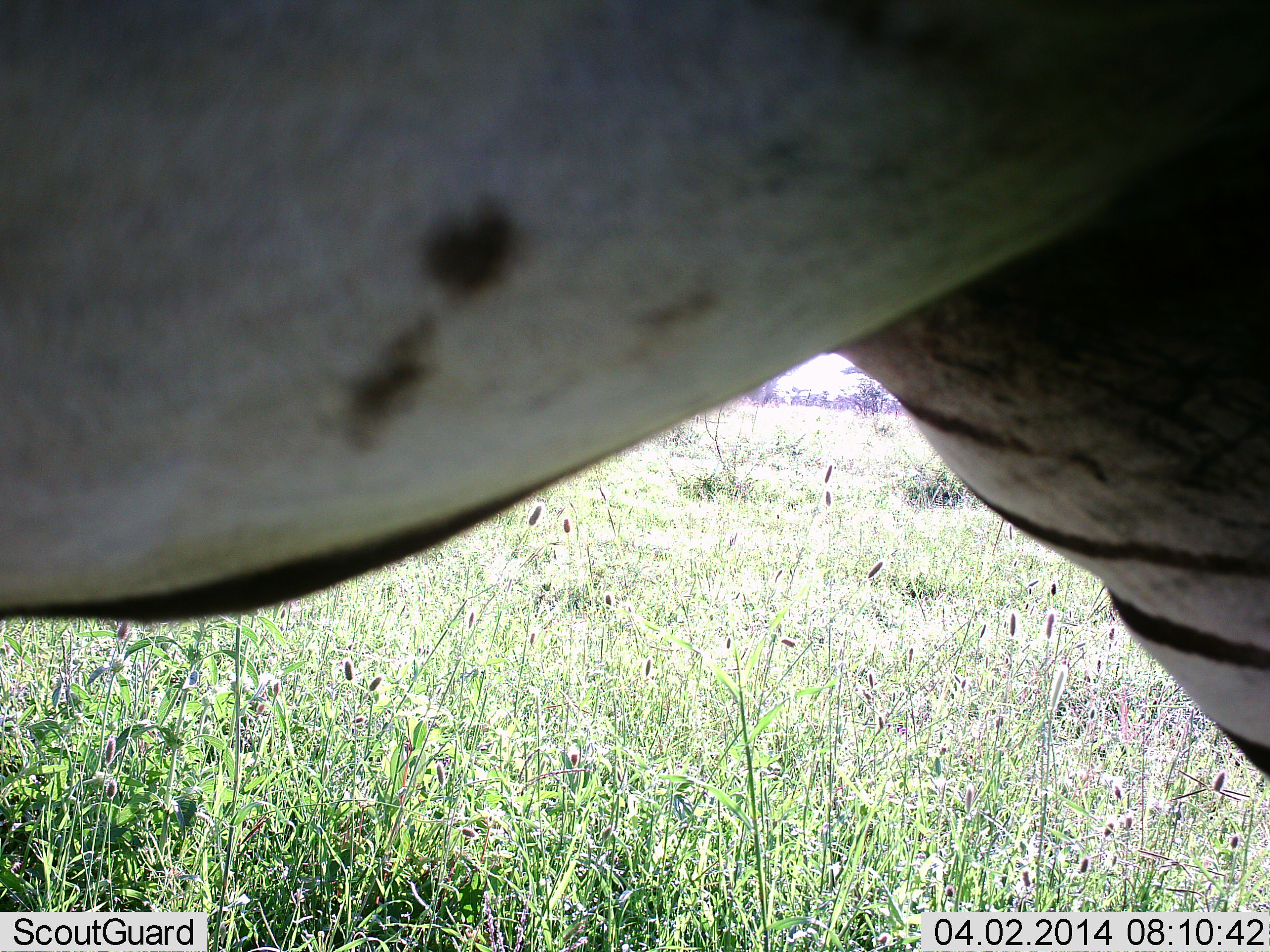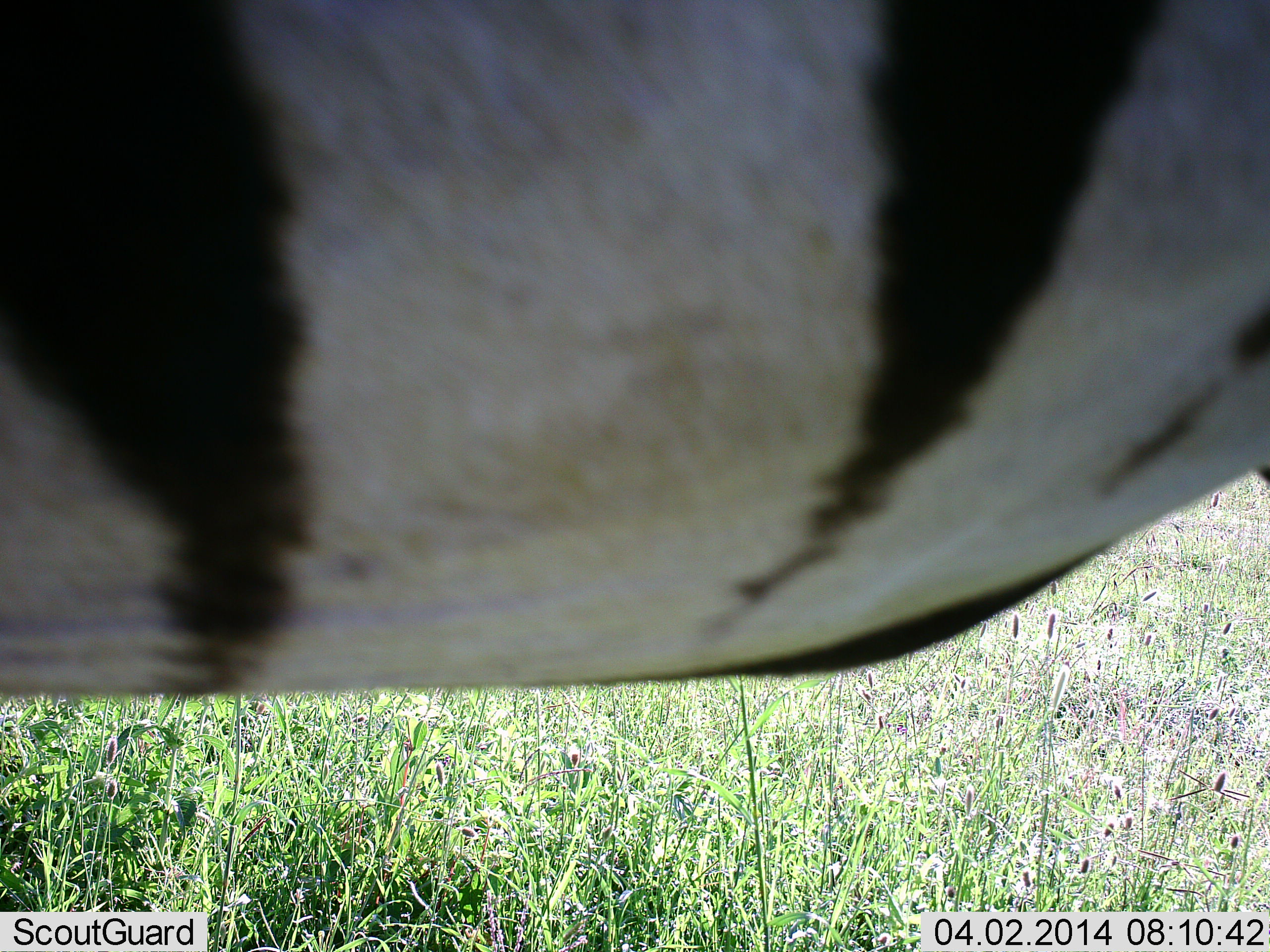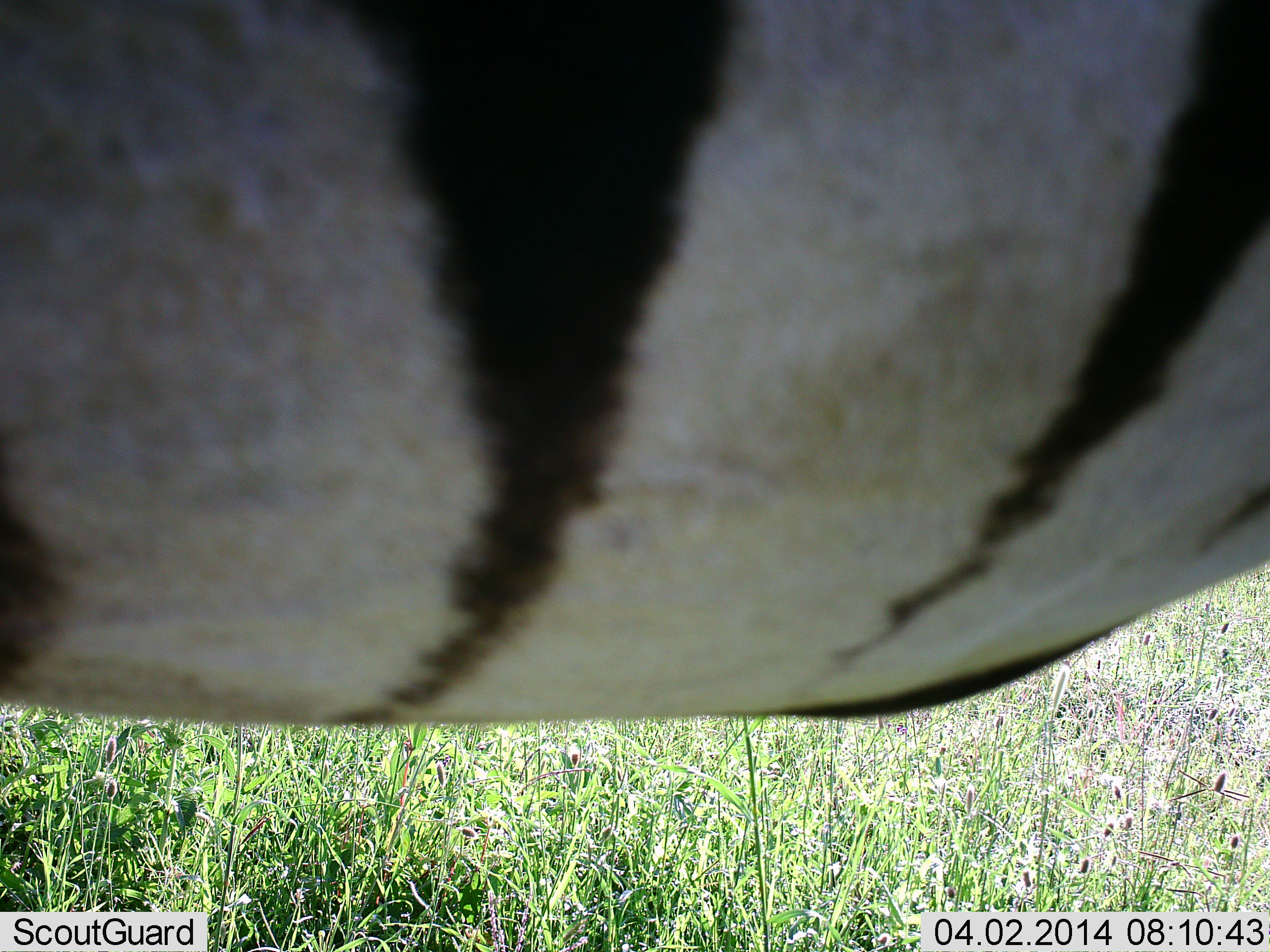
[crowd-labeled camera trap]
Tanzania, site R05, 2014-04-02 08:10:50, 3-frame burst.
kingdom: Animalia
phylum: Chordata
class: Mammalia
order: Perissodactyla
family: Equidae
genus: Equus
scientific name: Equus quagga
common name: plains zebra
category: zebra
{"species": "zebra (plains zebra) (Equus quagga)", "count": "1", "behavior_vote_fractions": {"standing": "40%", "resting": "0%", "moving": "60%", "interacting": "0%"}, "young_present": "0%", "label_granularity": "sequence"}